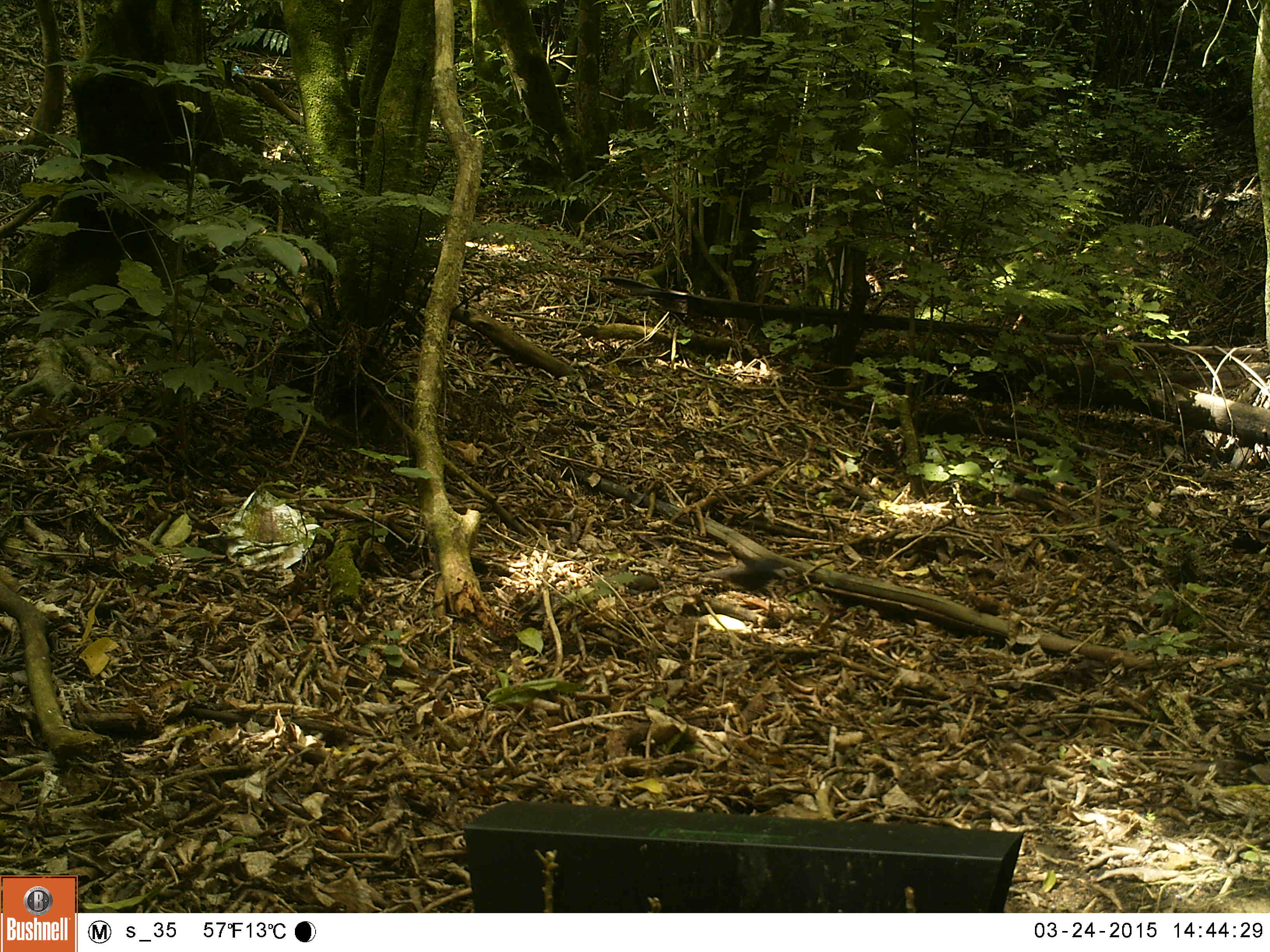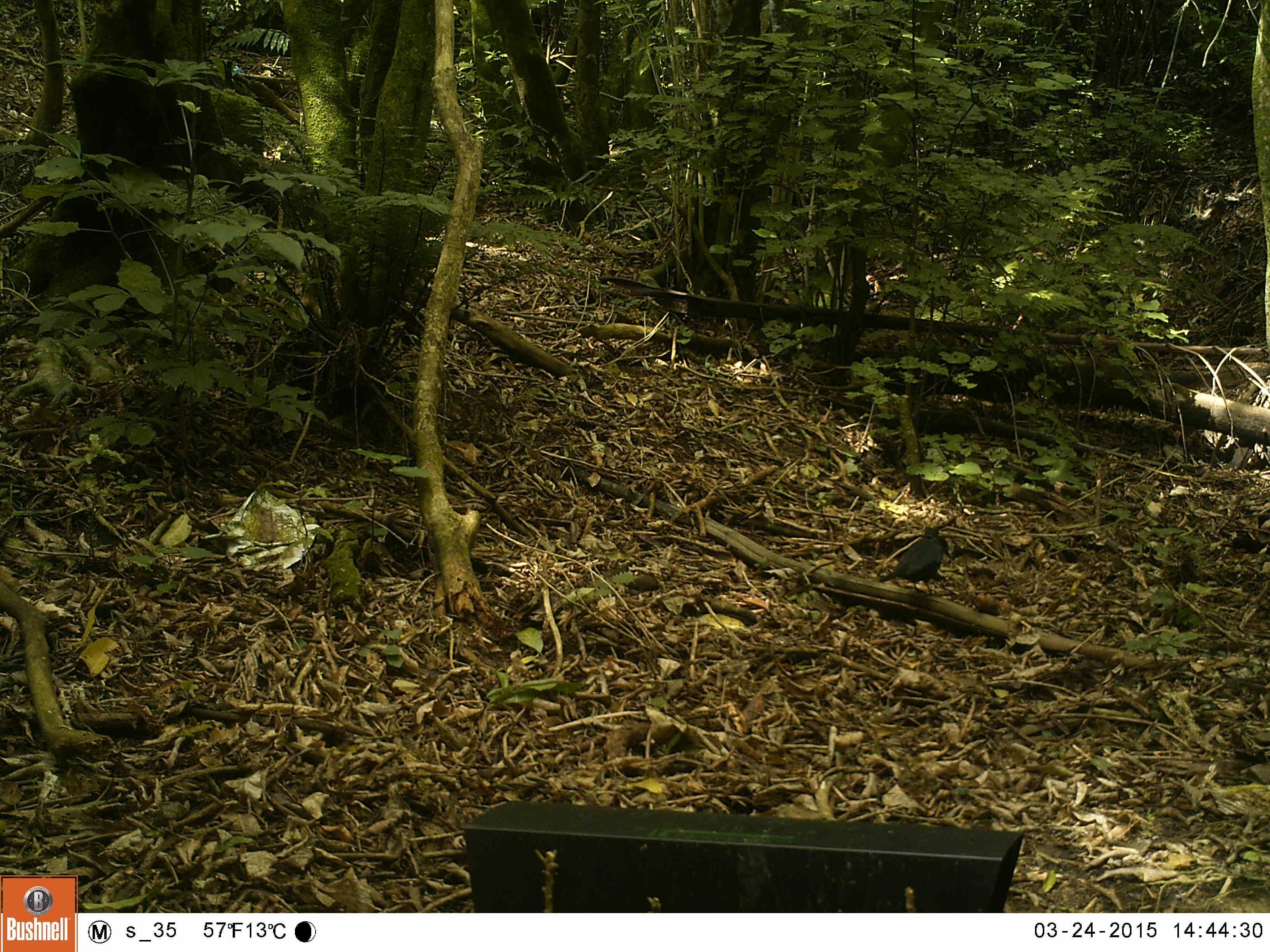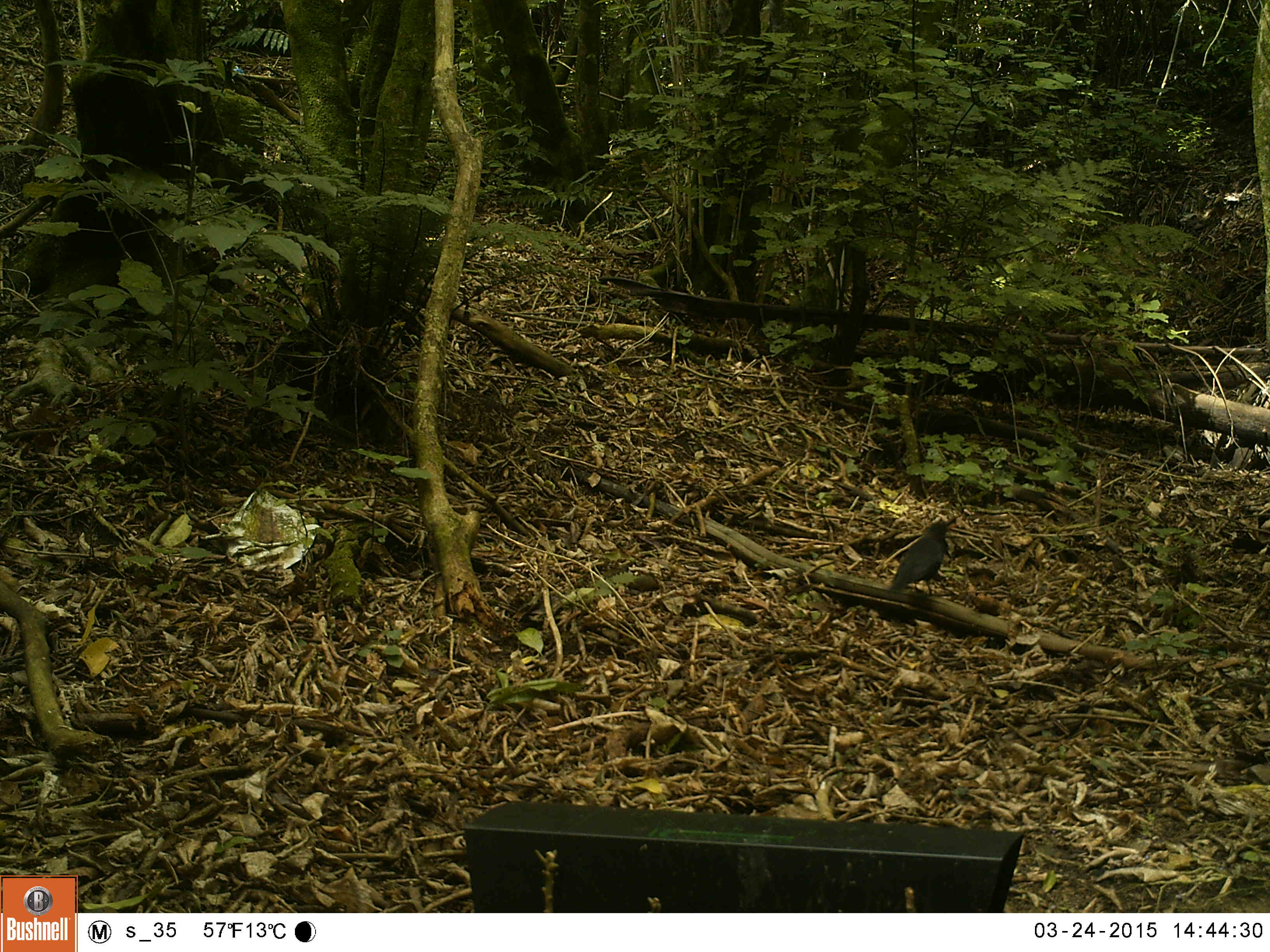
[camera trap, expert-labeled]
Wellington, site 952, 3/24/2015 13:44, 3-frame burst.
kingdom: Animalia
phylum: Chordata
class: Aves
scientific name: Aves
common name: bird